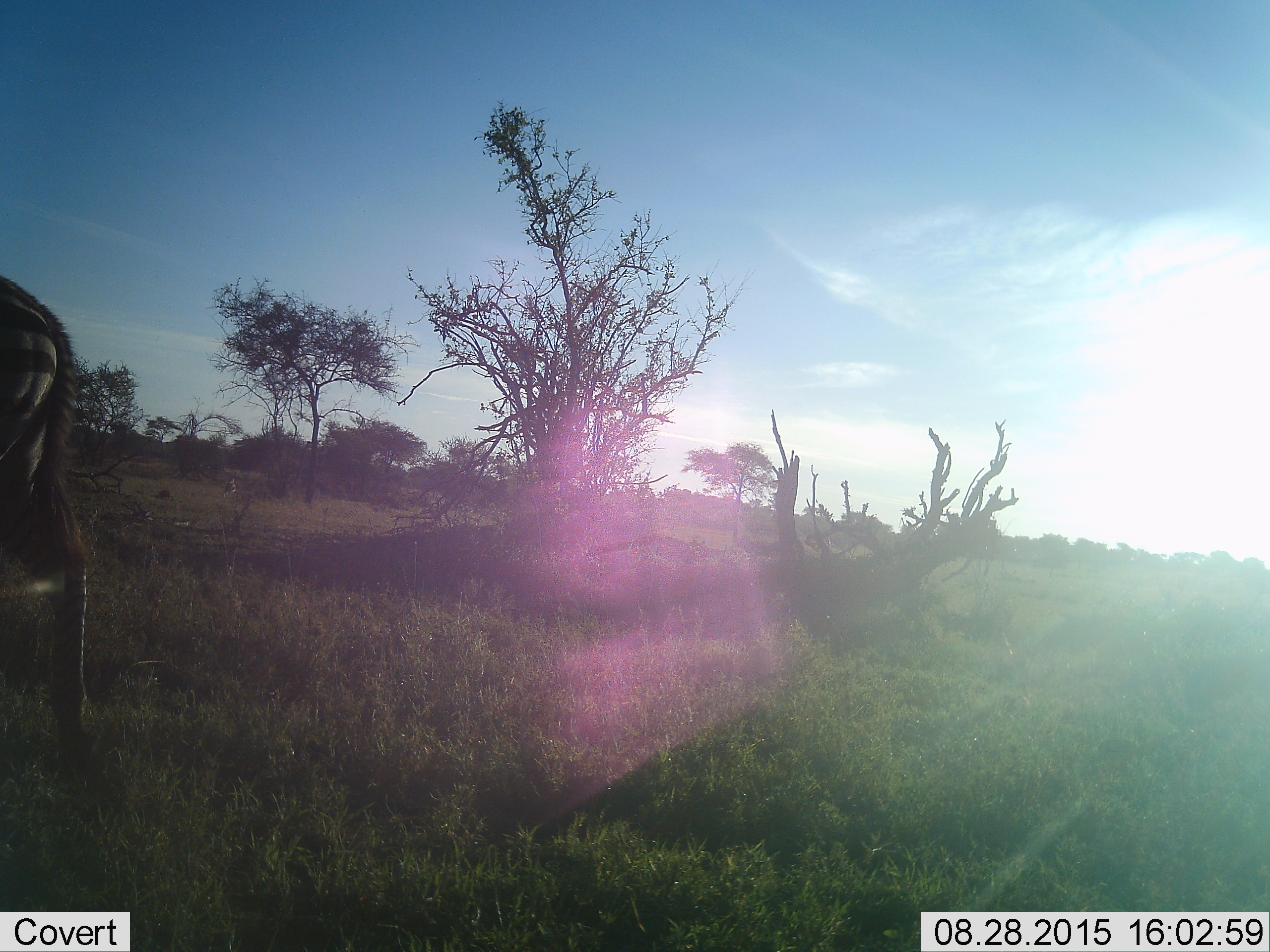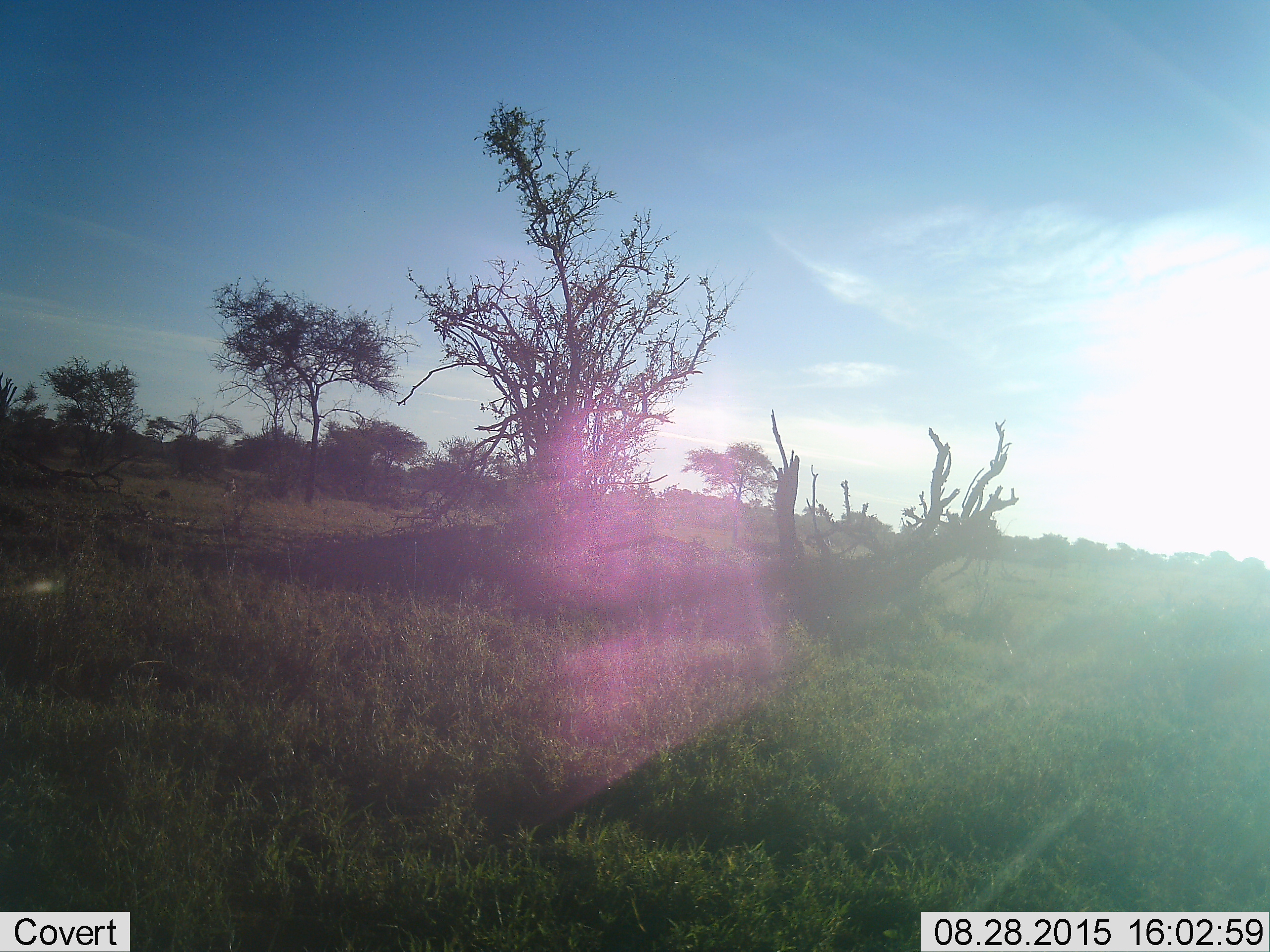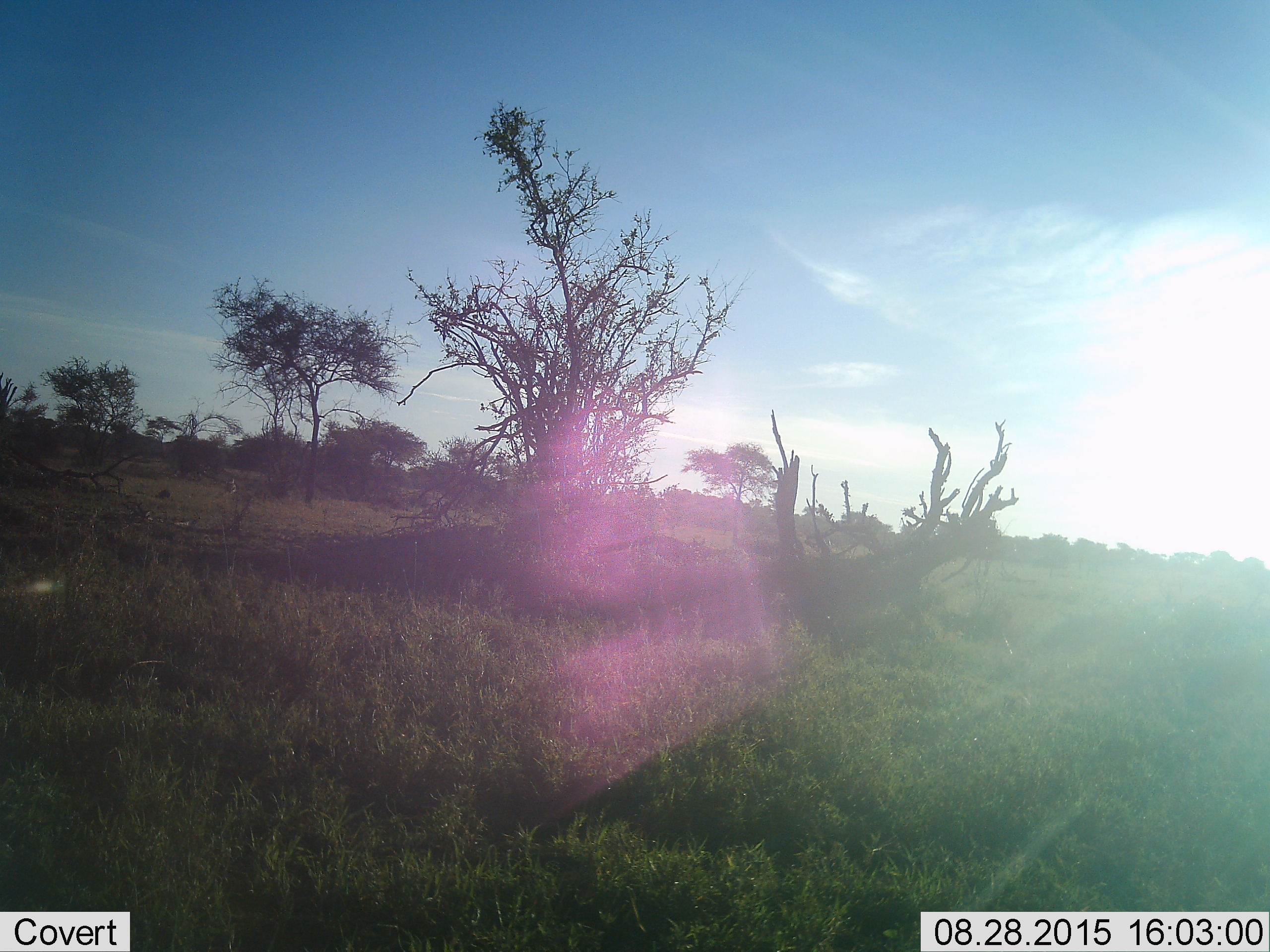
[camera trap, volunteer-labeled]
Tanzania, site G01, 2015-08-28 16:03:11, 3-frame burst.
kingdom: Animalia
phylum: Chordata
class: Mammalia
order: Perissodactyla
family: Equidae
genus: Equus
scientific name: Equus quagga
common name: plains zebra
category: zebra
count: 1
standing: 8%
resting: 0%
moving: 92%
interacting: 0%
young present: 0%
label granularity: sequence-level